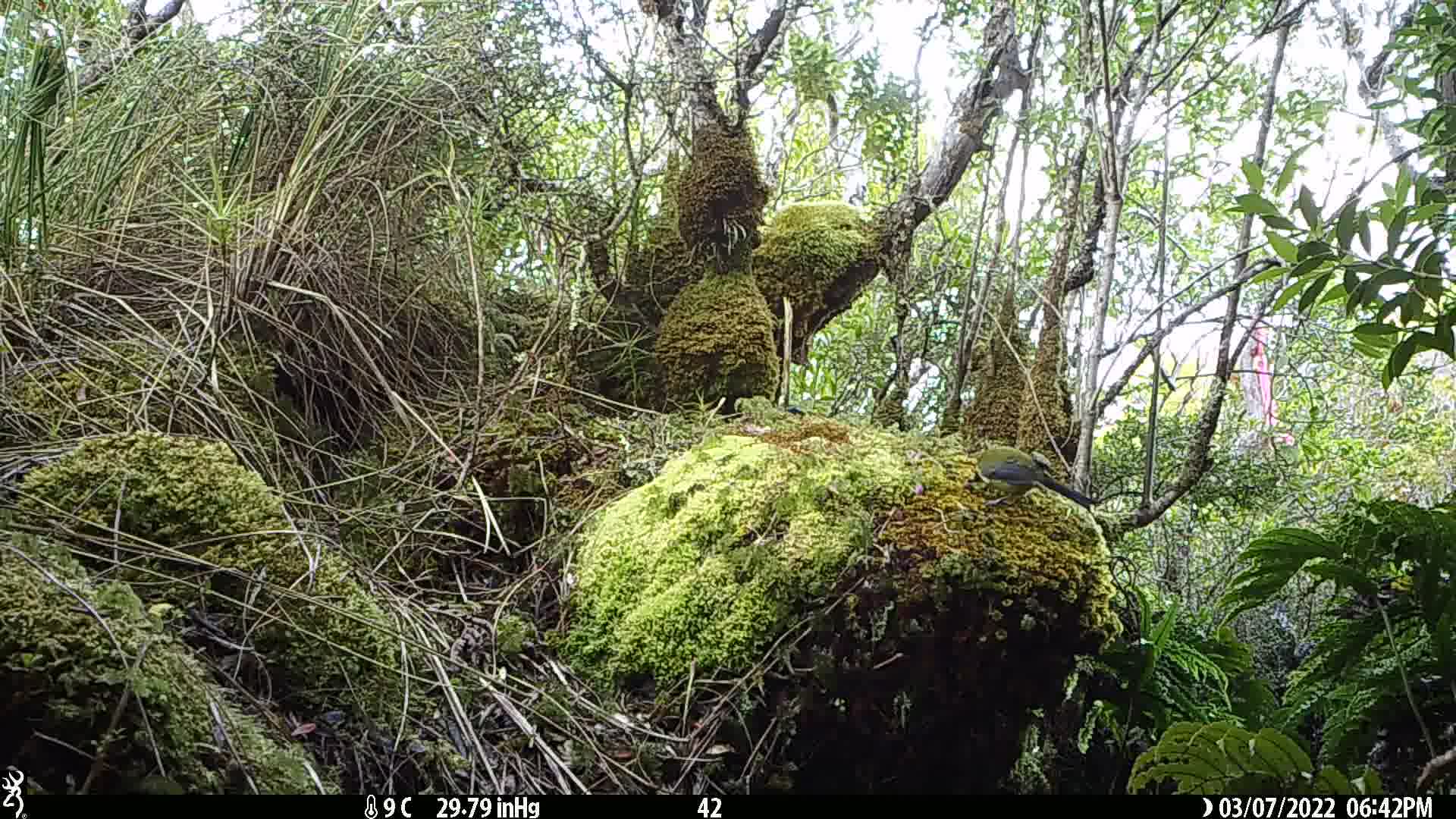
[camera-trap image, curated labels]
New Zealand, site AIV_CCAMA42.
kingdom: Animalia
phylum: Chordata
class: Aves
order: Passeriformes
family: Meliphagidae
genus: Anthornis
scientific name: Anthornis melanura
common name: new zealand bellbird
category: bellbird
Bellbird (new zealand bellbird) (Anthornis melanura).